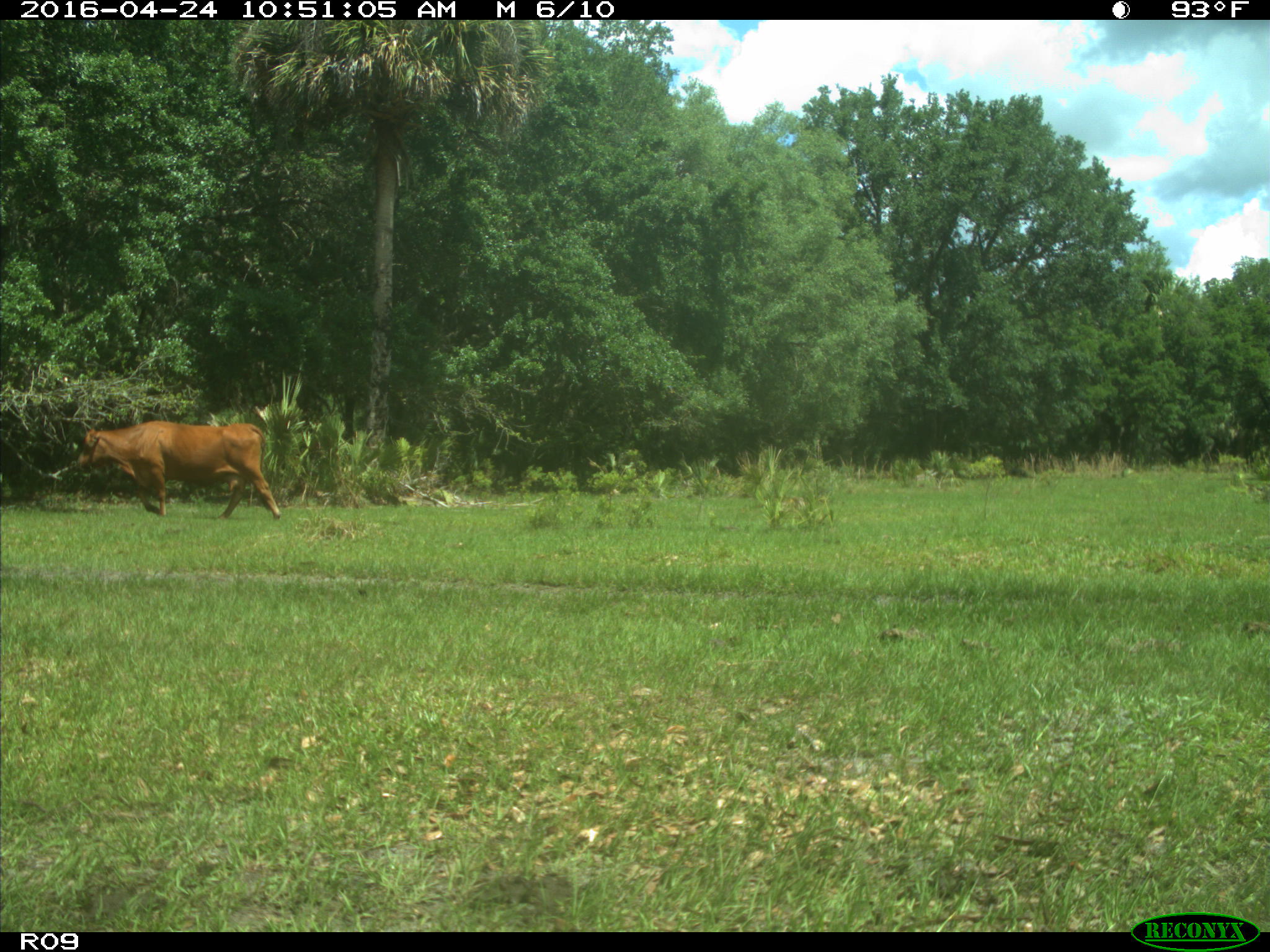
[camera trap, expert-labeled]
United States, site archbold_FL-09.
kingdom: Animalia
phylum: Chordata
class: Mammalia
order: Artiodactyla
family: Bovidae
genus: Bos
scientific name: Bos taurus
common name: domestic cow